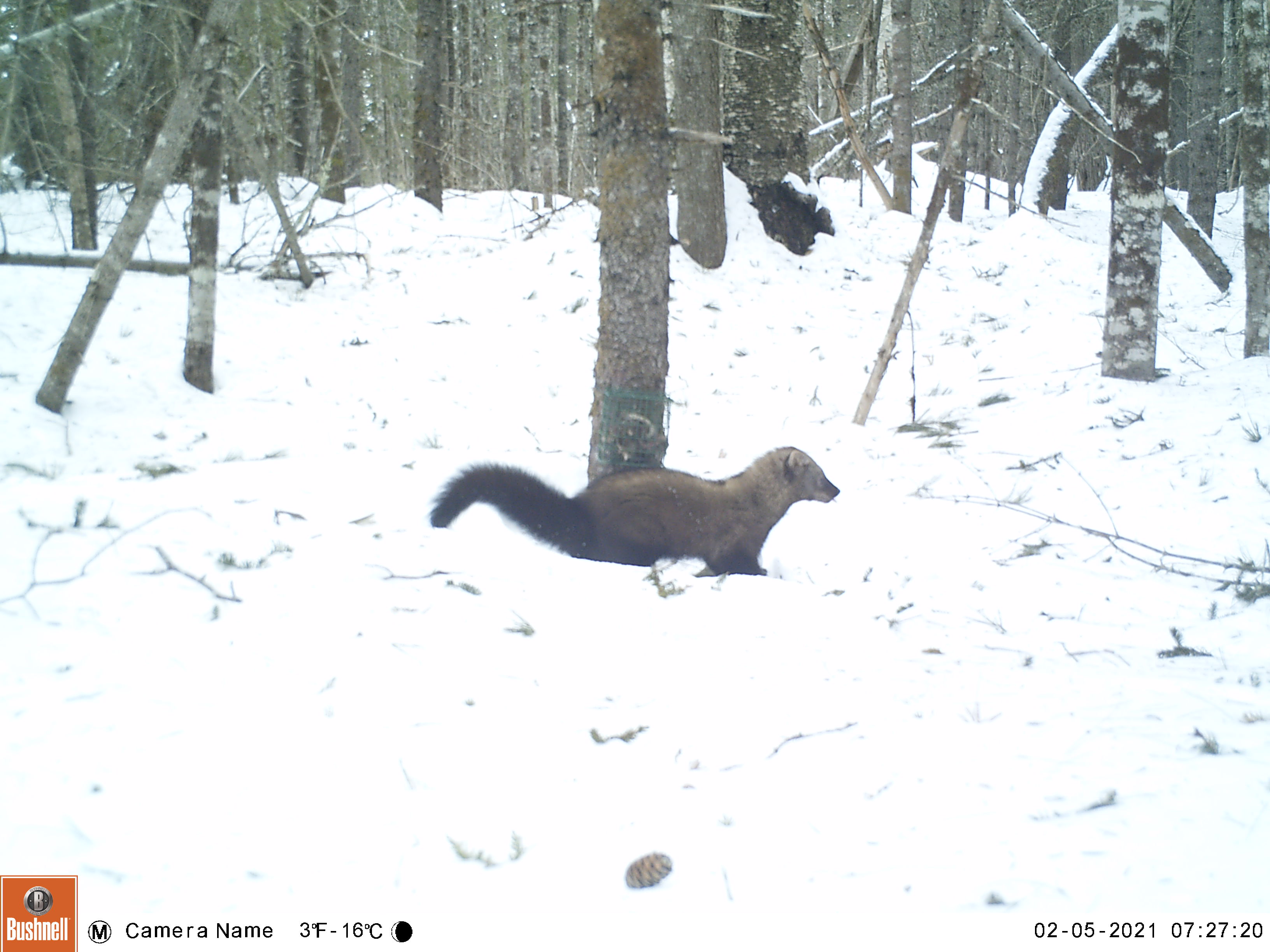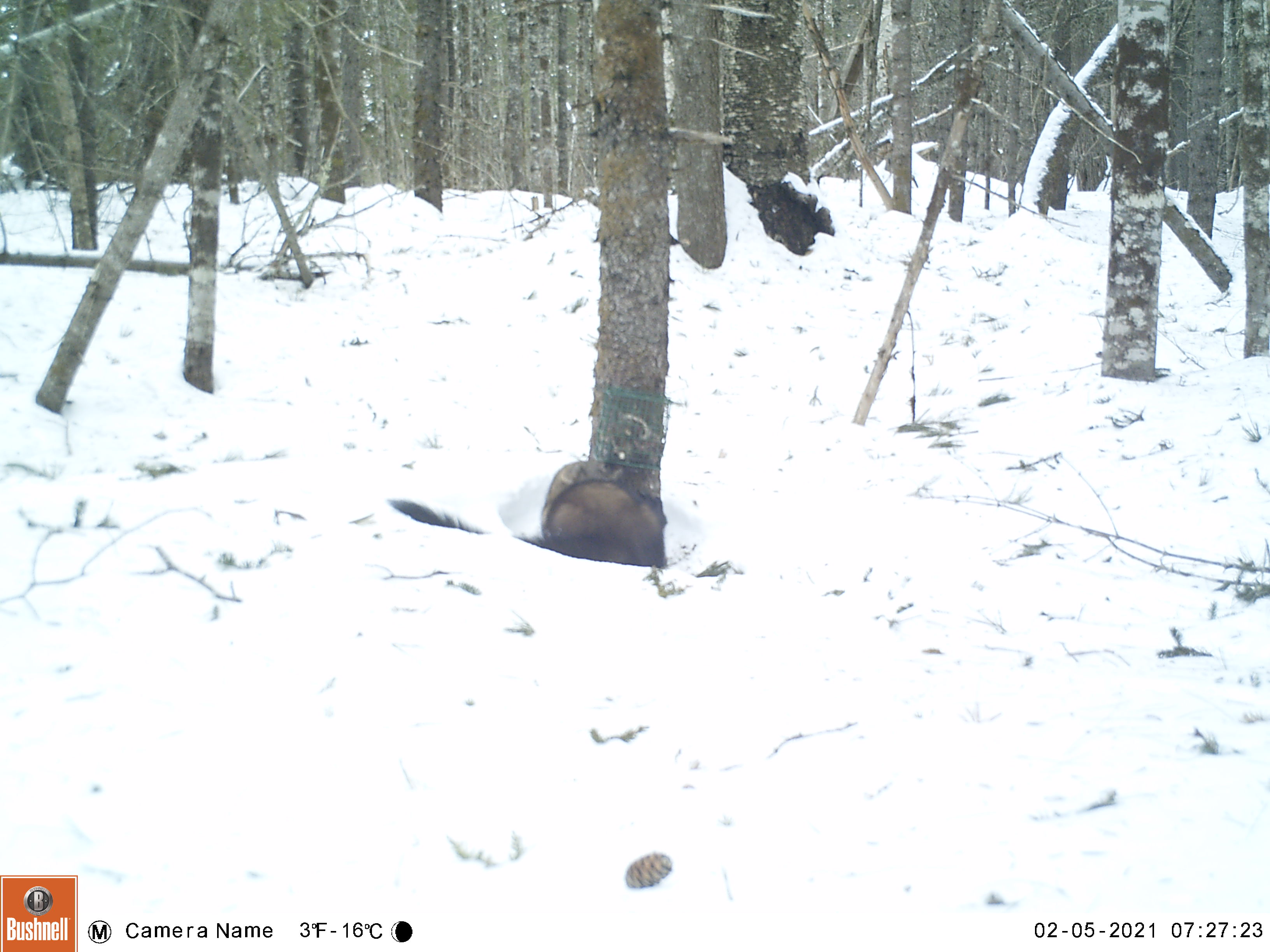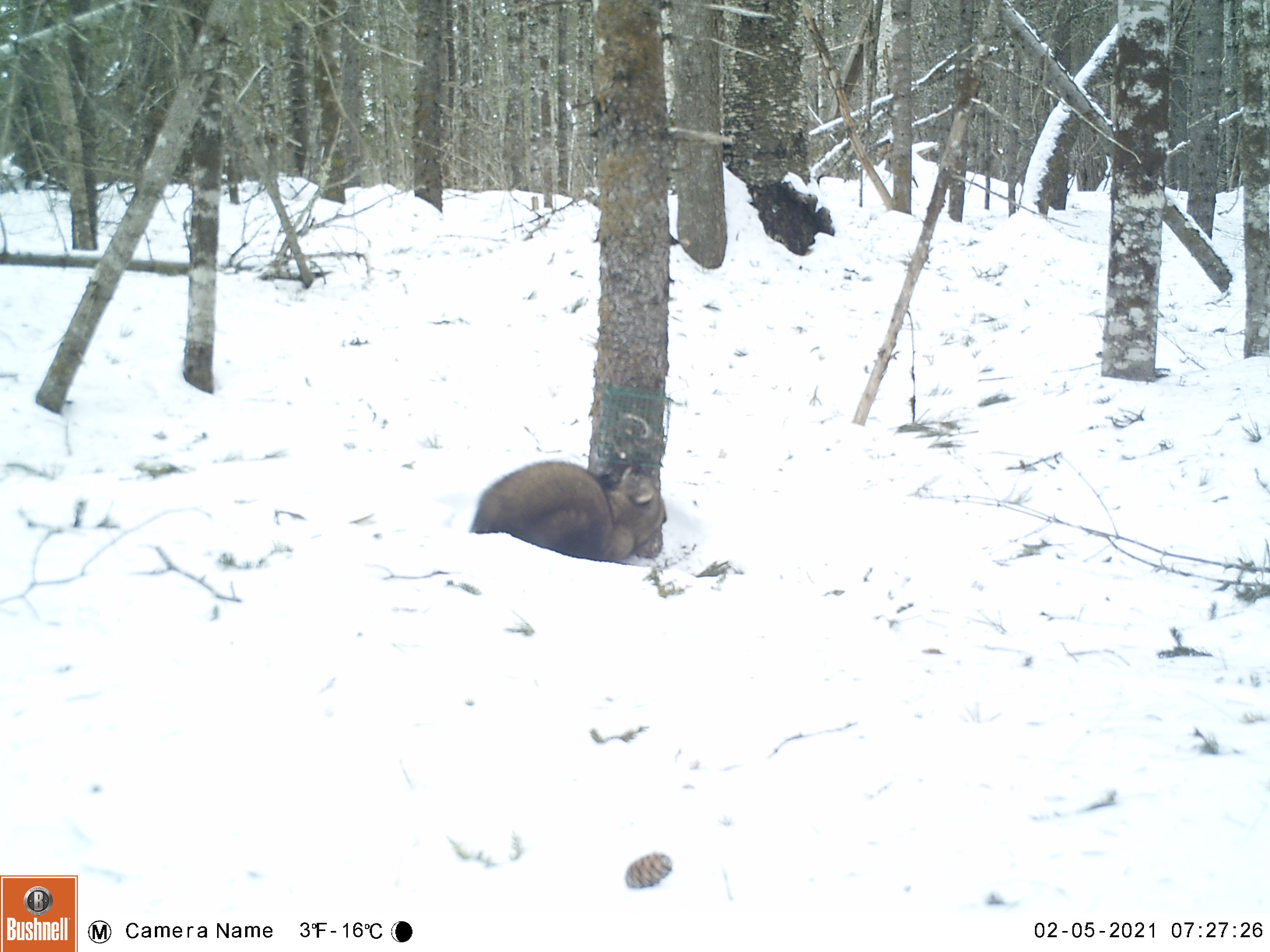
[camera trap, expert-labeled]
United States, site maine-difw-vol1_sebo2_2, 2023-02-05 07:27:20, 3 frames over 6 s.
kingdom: Animalia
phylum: Chordata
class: Mammalia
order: Carnivora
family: Mustelidae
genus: Pekania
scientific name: Pekania pennanti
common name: fisher